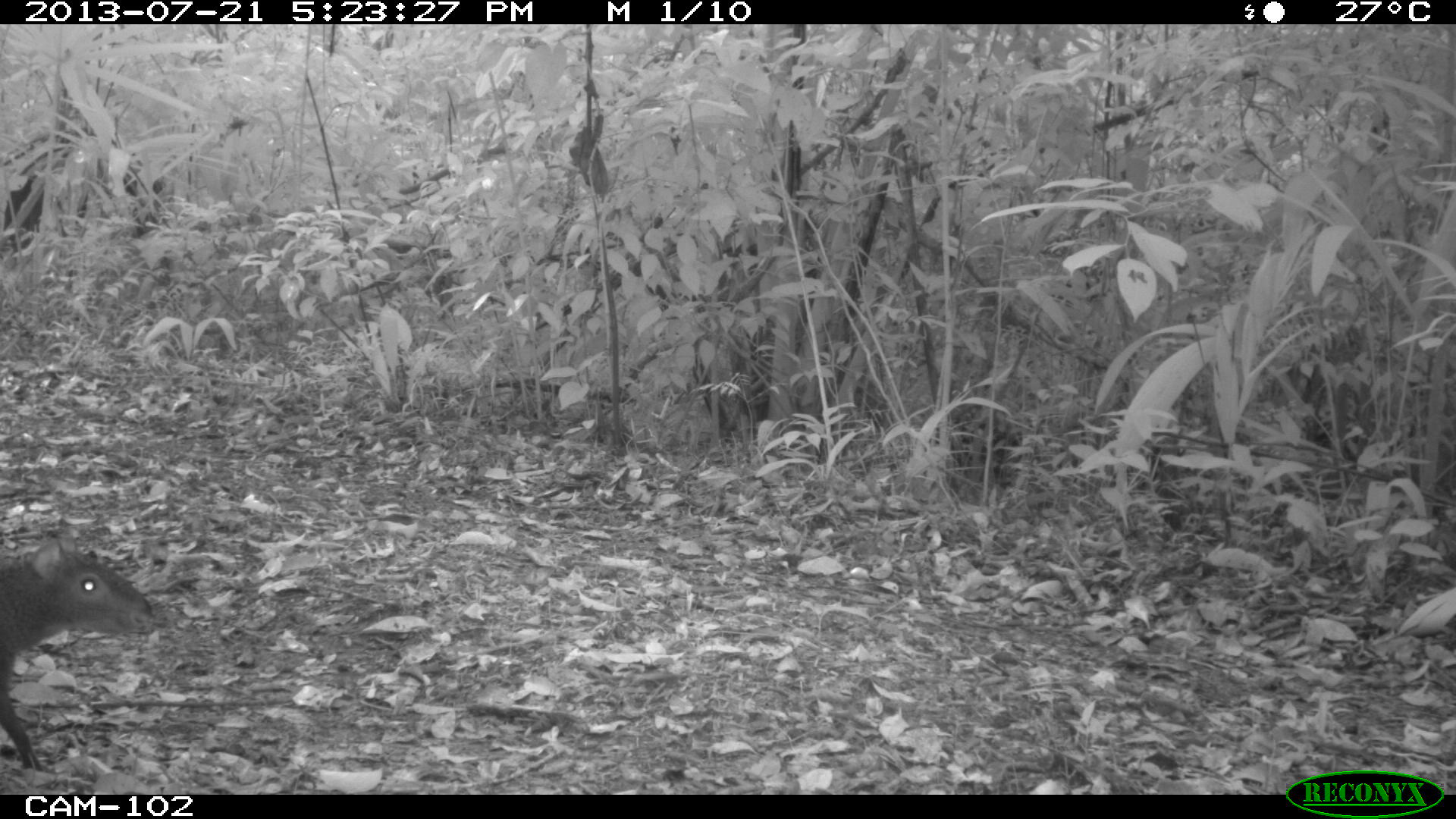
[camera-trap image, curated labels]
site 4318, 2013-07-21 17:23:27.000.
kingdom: Animalia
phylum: Chordata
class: Mammalia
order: Rodentia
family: Dasyproctidae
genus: Dasyprocta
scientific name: Dasyprocta punctata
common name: central american agouti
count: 1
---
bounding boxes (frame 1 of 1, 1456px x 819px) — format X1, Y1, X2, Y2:
dasyprocta punctata: 0, 535, 166, 774